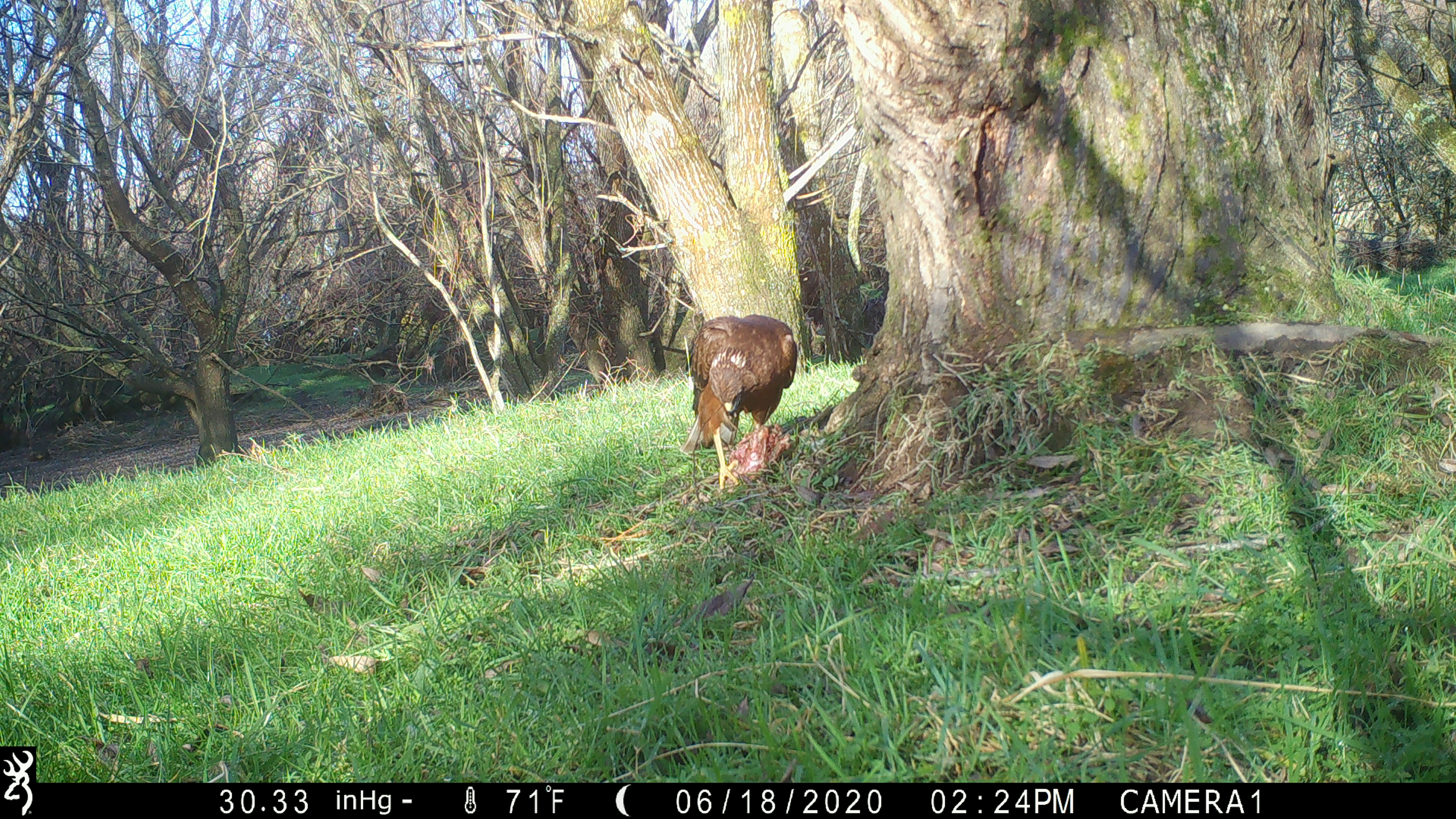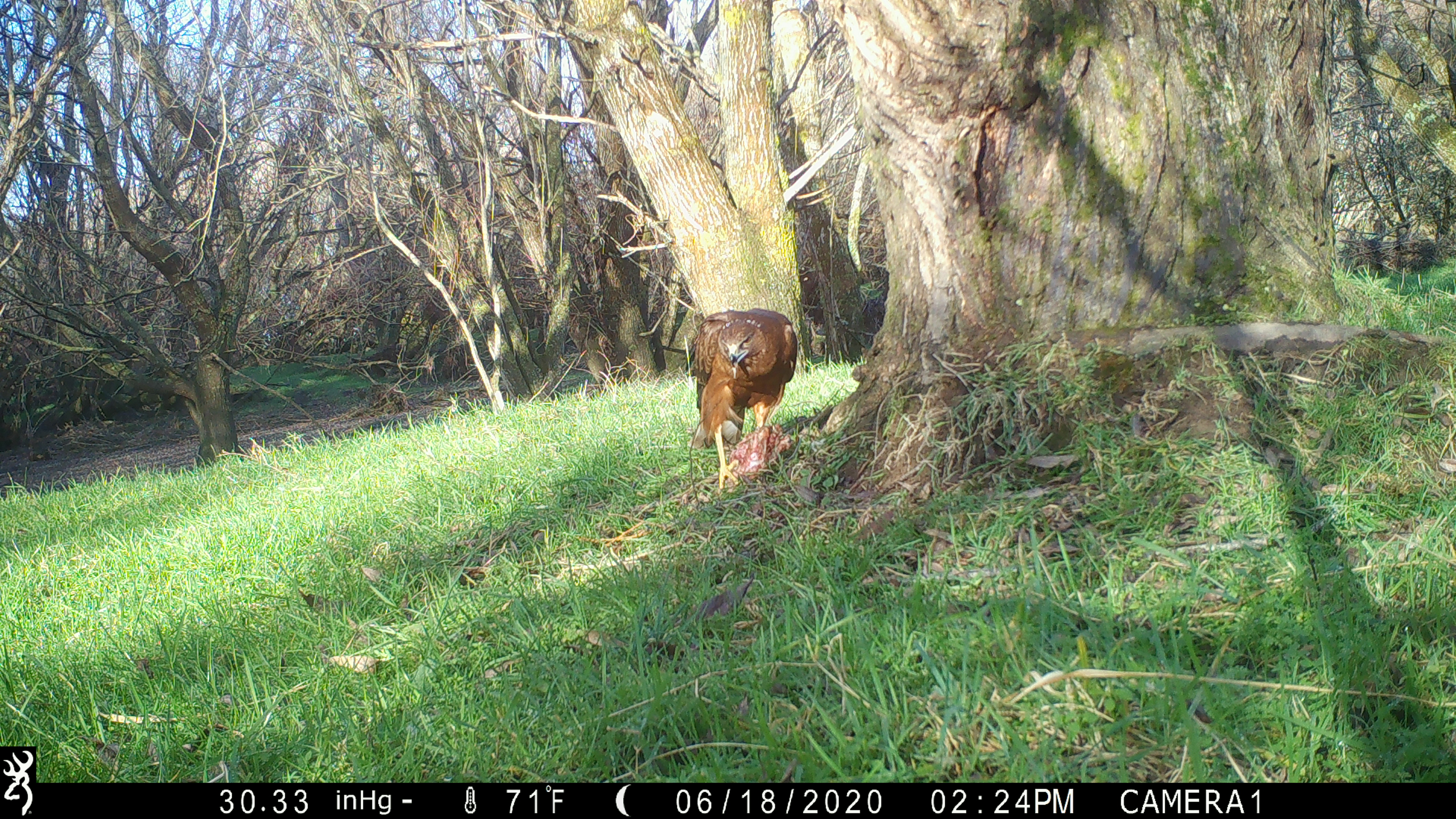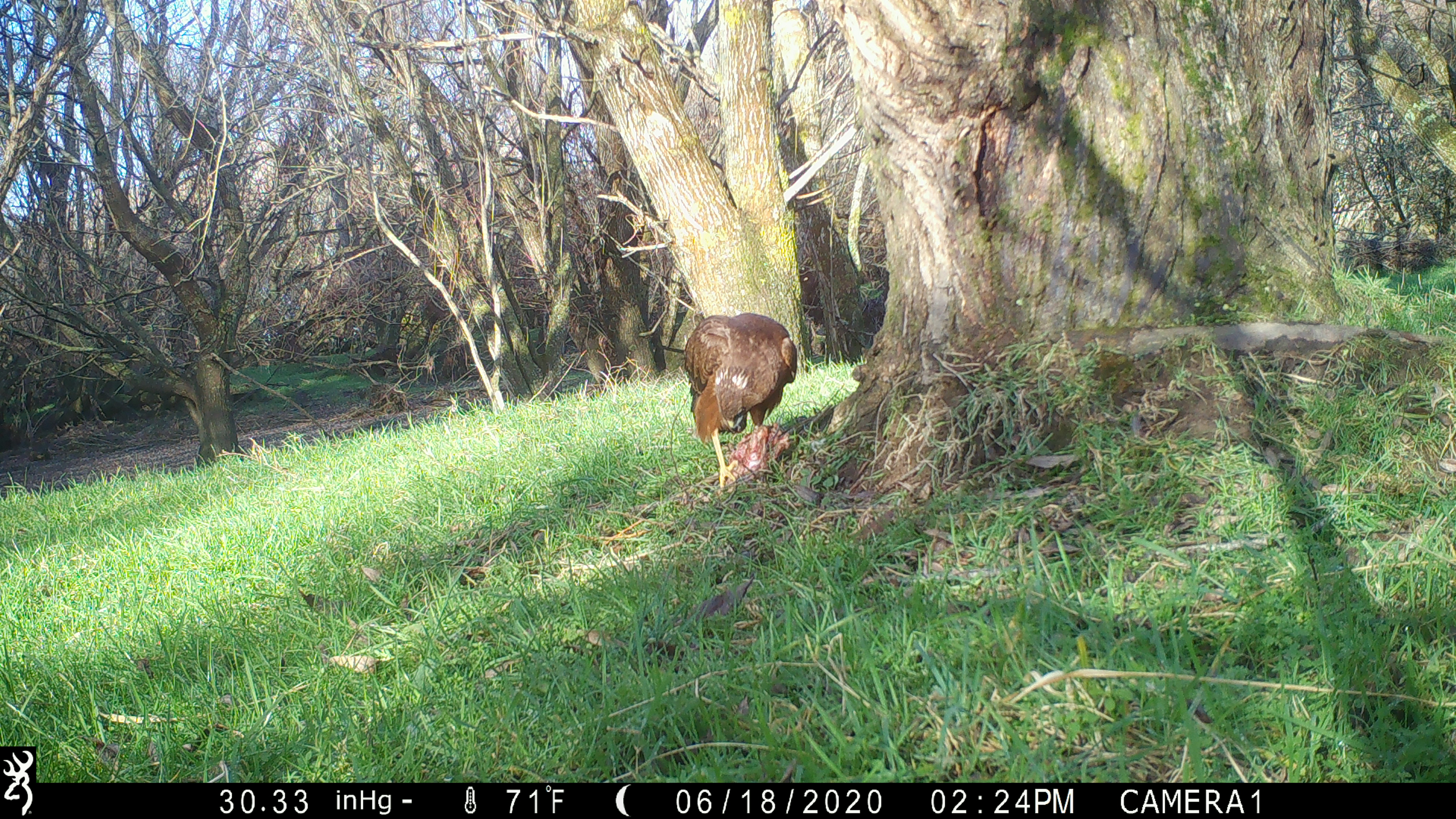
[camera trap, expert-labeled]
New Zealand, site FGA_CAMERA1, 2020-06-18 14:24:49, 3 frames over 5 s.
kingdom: Animalia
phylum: Chordata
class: Aves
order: Accipitriformes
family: Accipitridae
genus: Circus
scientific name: Circus approximans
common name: swamp harrier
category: harrier